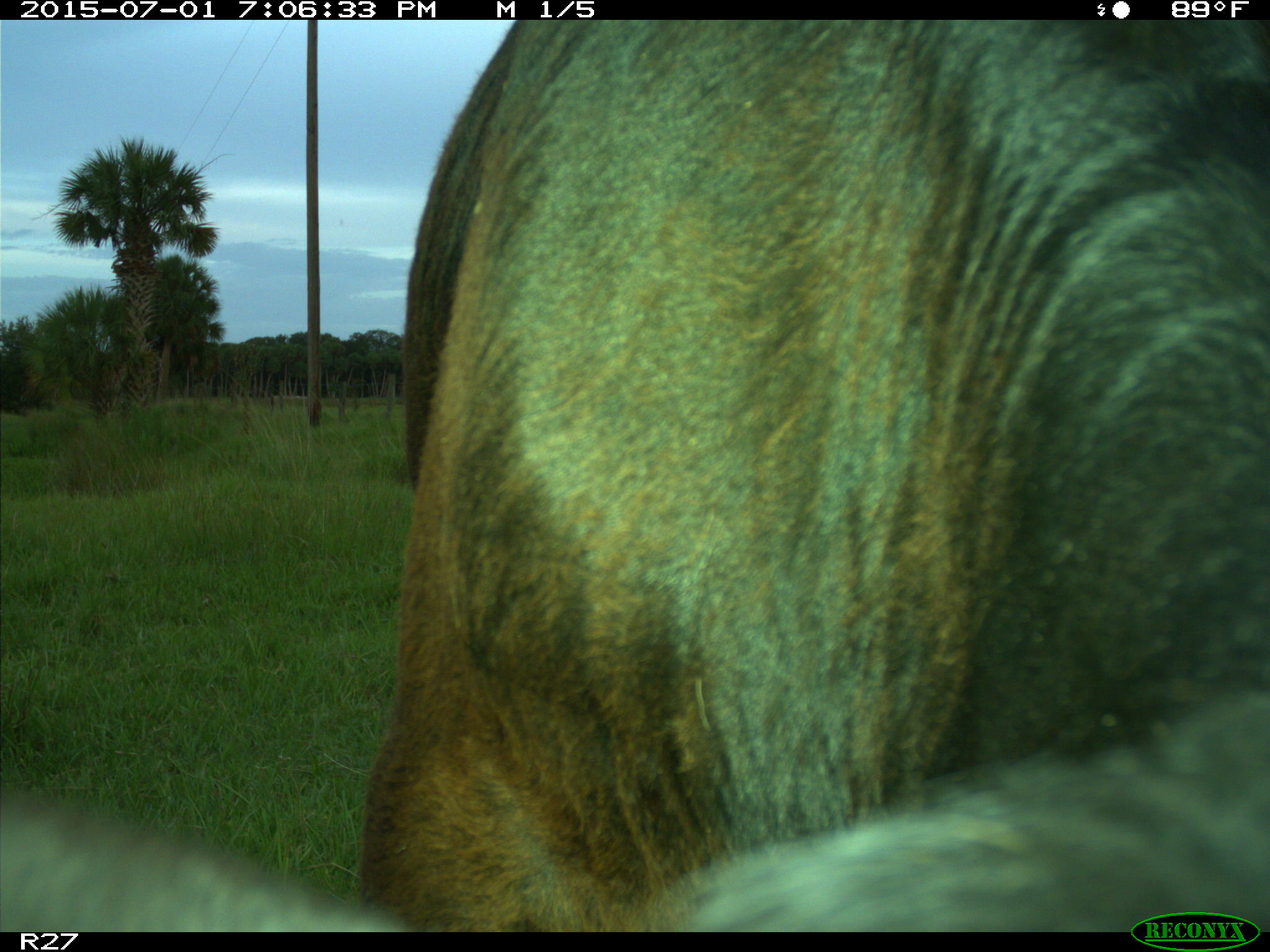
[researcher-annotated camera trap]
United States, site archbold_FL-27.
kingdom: Animalia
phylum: Chordata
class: Mammalia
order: Artiodactyla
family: Bovidae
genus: Bos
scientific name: Bos taurus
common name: domestic cow